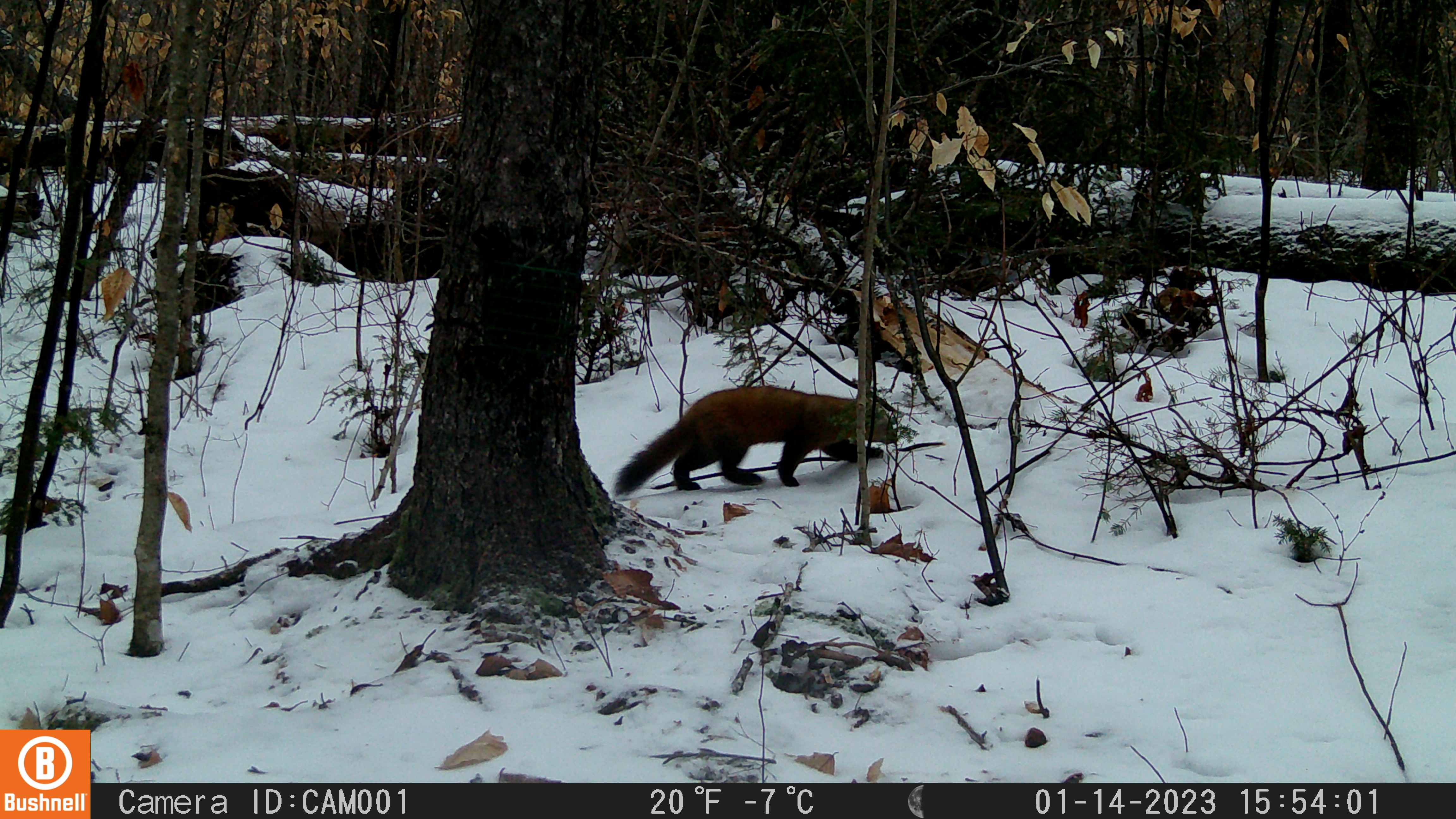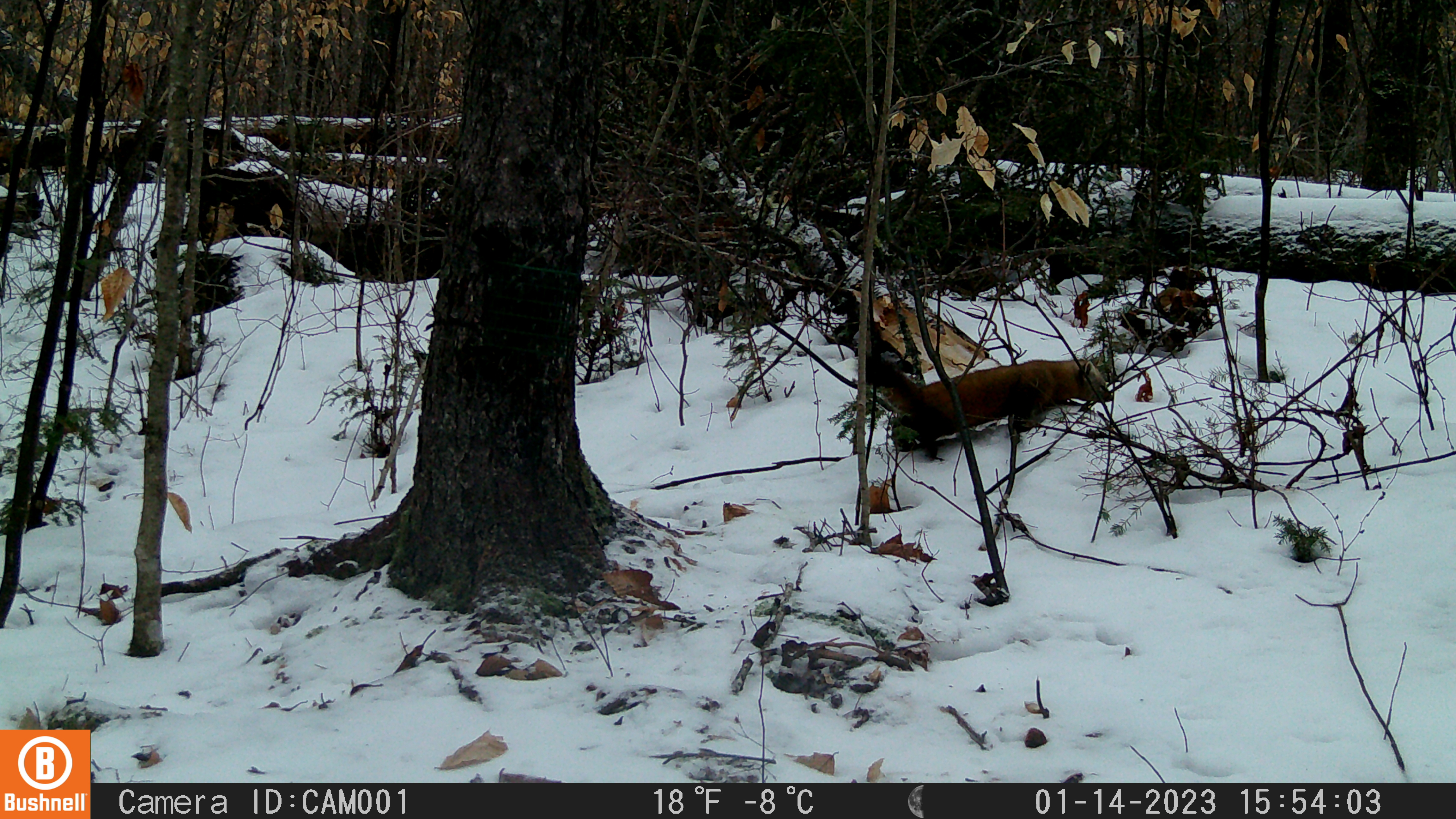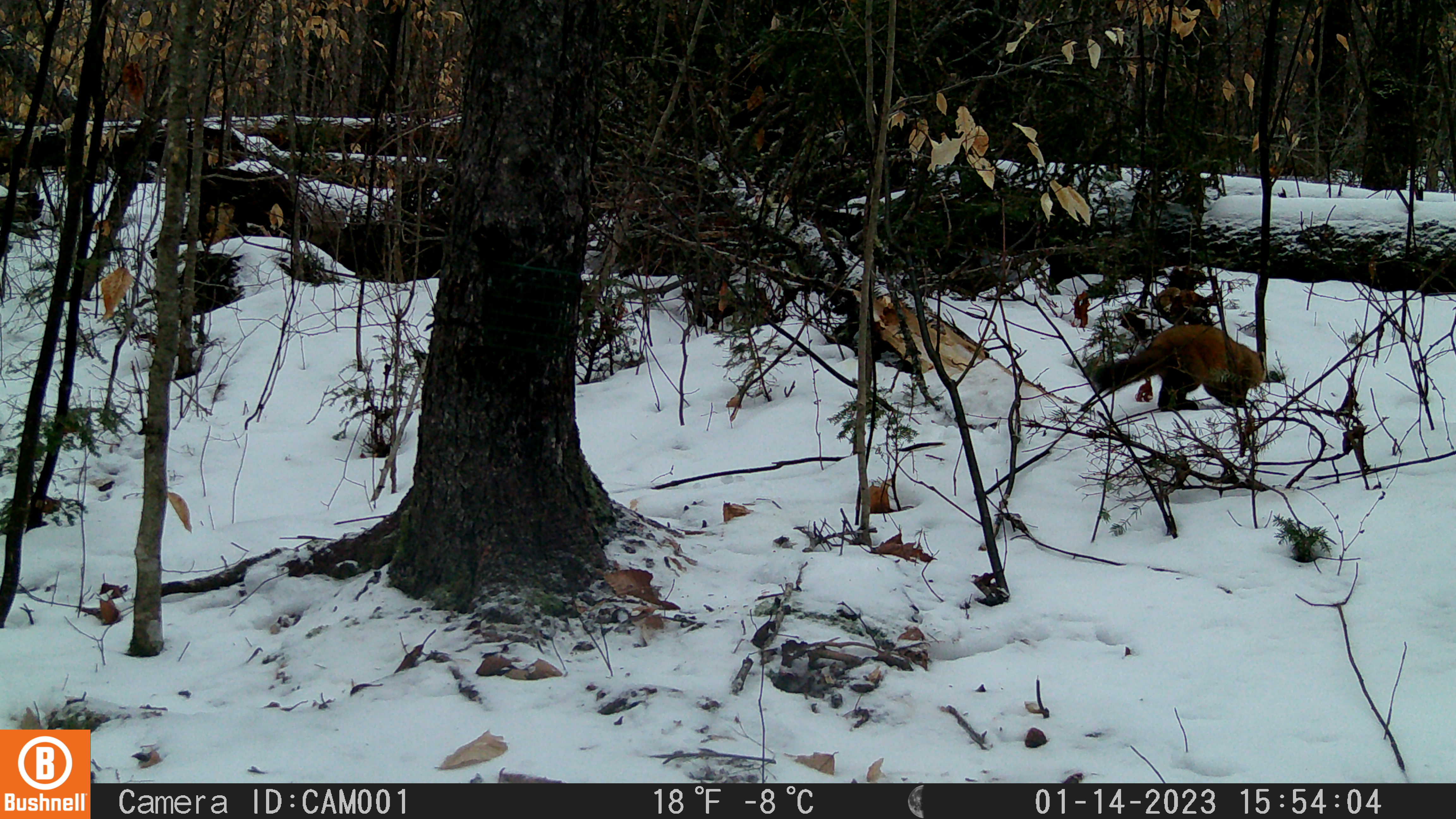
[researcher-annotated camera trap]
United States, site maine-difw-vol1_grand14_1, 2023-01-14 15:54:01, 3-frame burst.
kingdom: Animalia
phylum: Chordata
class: Mammalia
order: Carnivora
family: Mustelidae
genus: Martes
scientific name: Martes americana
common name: american marten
American marten (Martes americana).